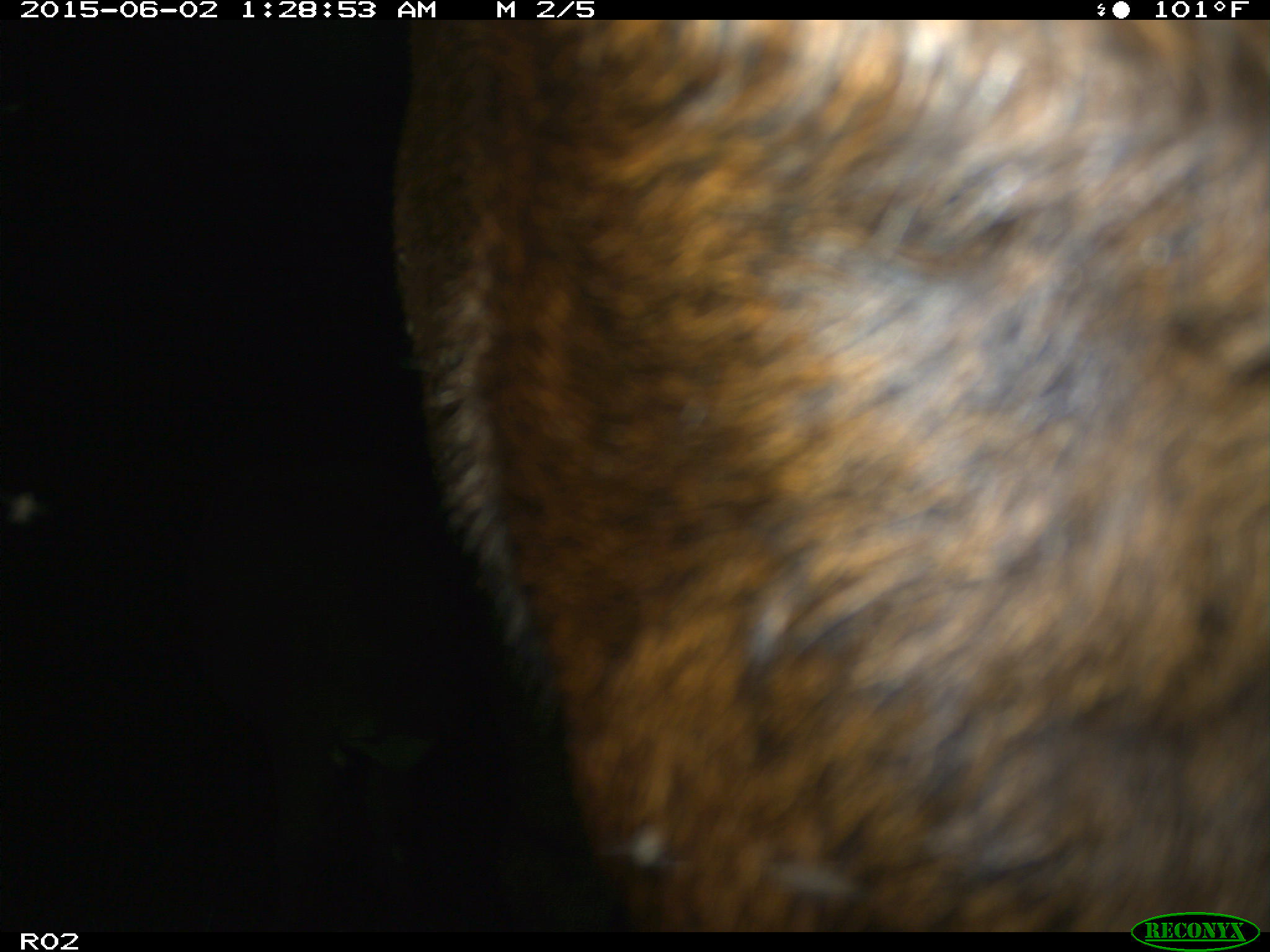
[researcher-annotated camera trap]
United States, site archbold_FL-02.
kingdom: Animalia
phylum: Chordata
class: Mammalia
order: Artiodactyla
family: Bovidae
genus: Bos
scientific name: Bos taurus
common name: domestic cow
Bos taurus (domestic cow).